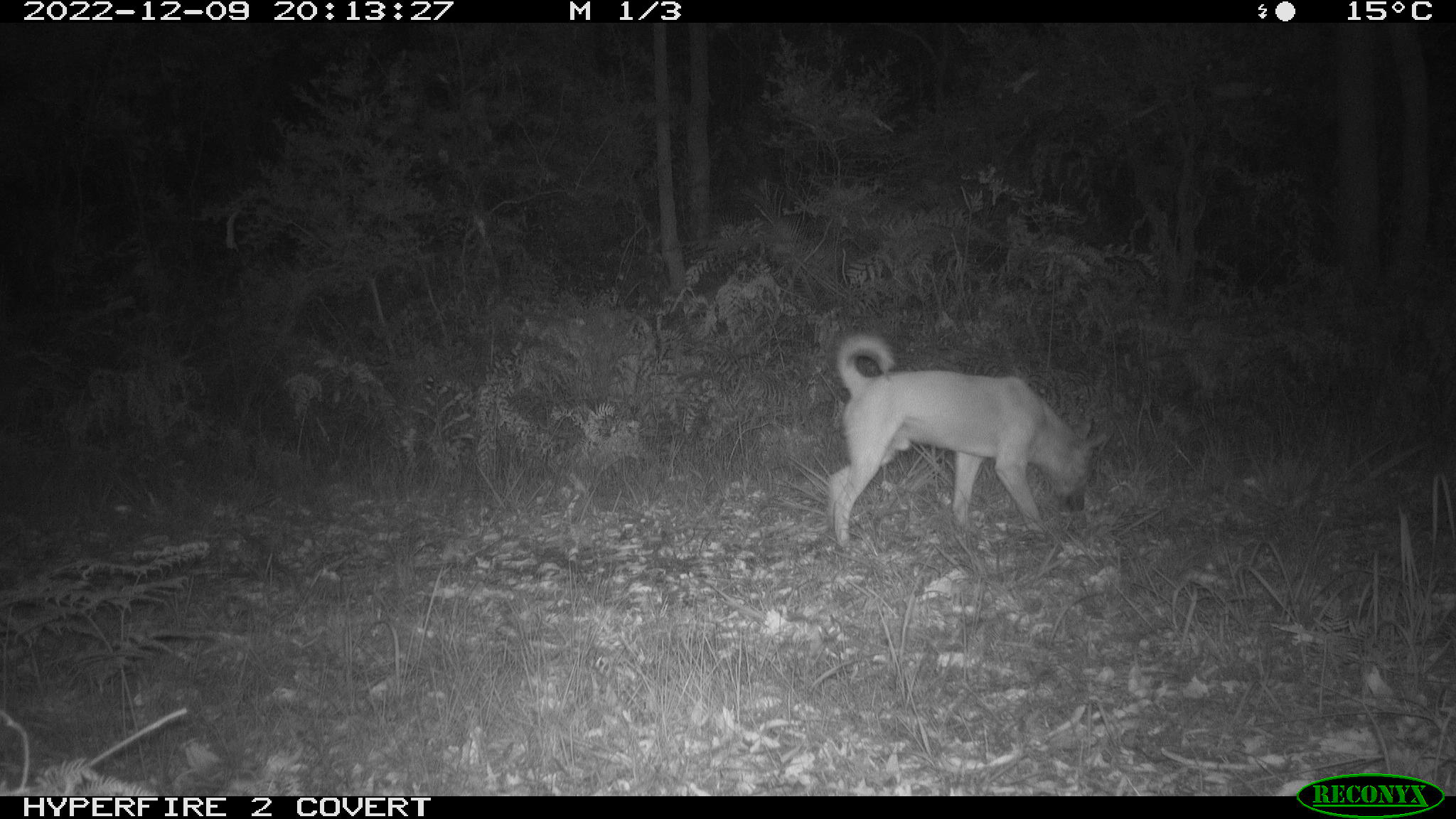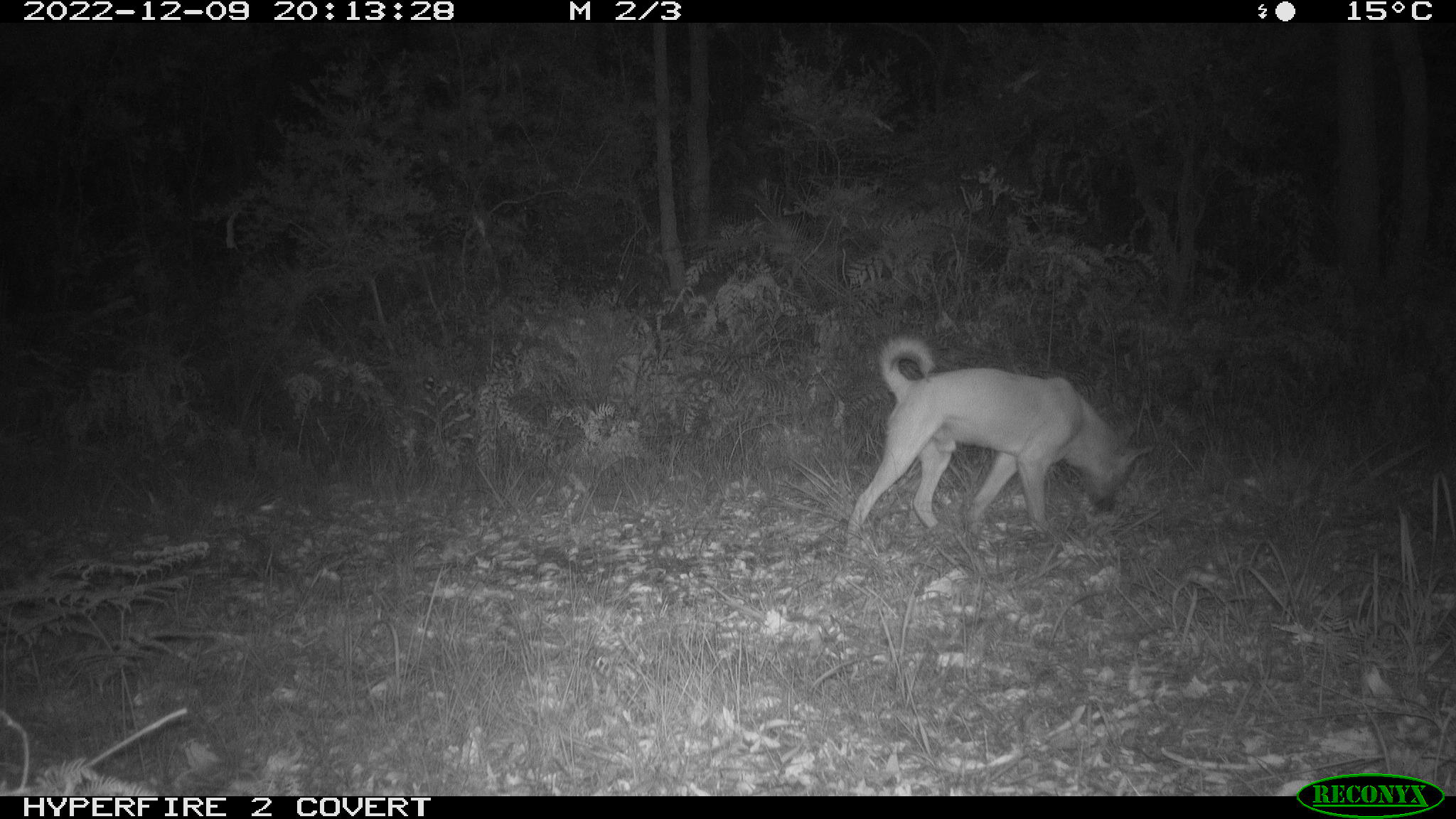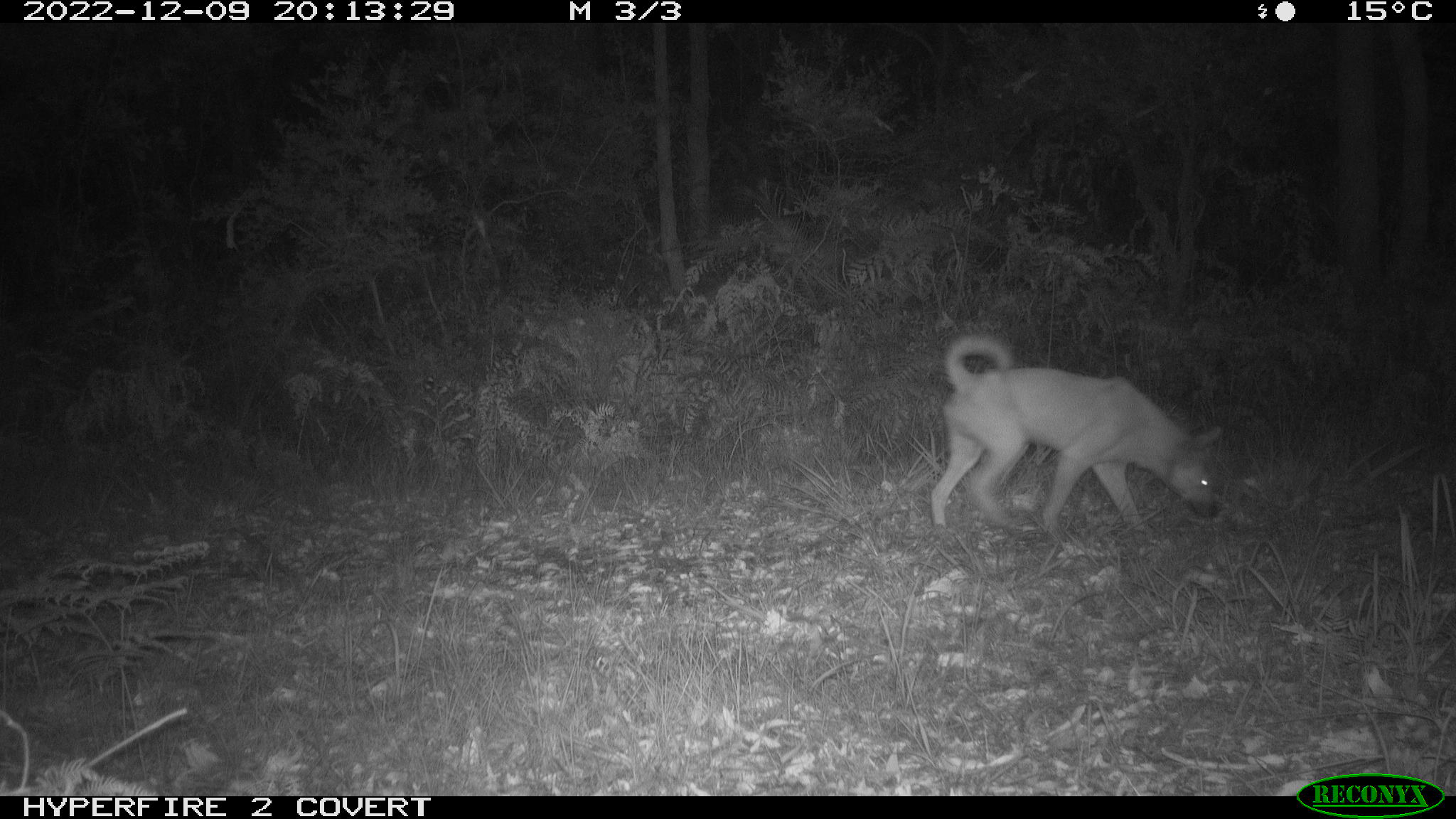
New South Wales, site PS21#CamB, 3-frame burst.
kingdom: Animalia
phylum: Chordata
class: Mammalia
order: Carnivora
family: Canidae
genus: Canis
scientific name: Canis familiaris dingo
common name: dingo